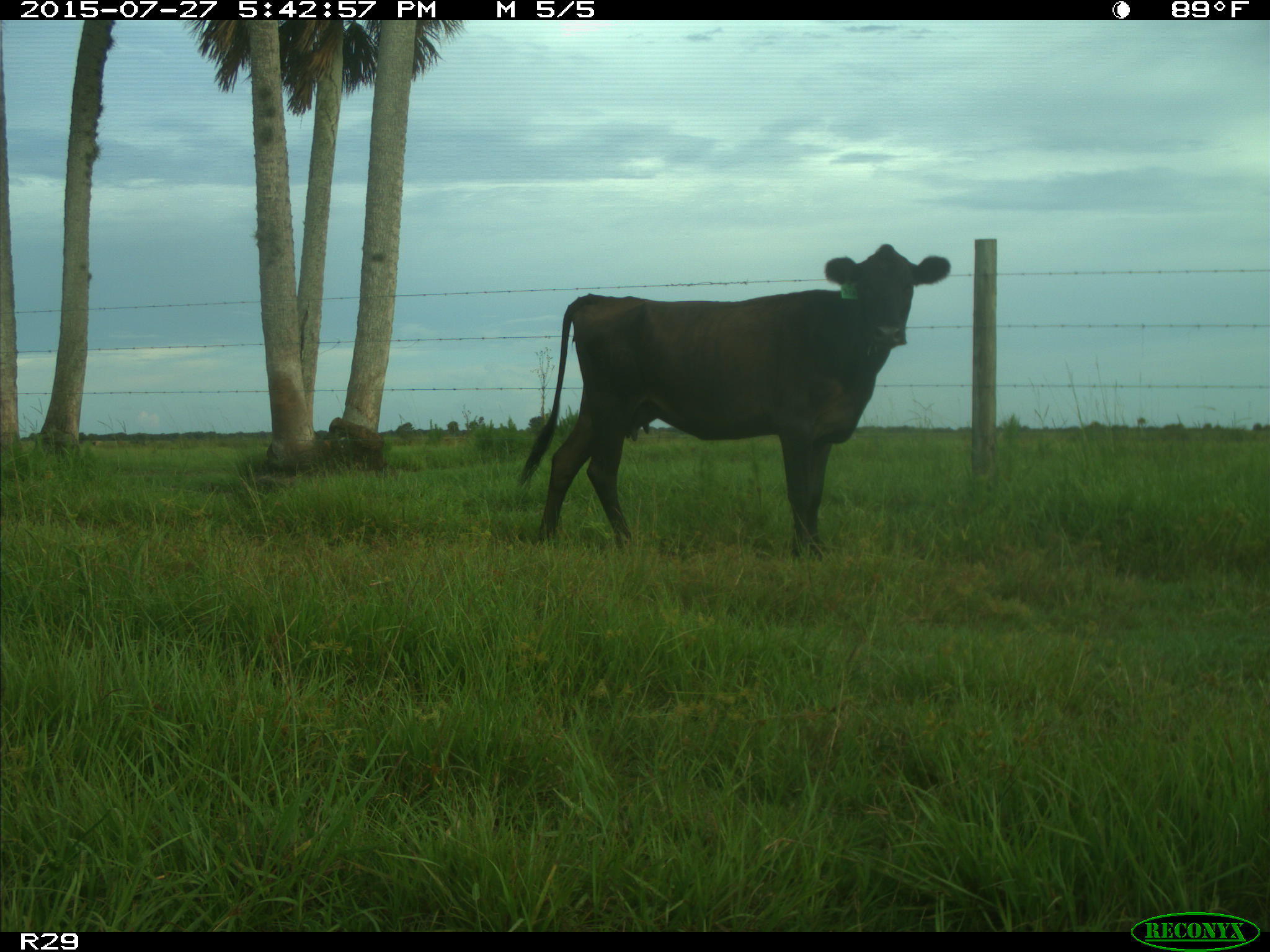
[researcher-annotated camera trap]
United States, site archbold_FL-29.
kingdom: Animalia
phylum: Chordata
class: Mammalia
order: Artiodactyla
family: Bovidae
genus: Bos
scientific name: Bos taurus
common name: domestic cow